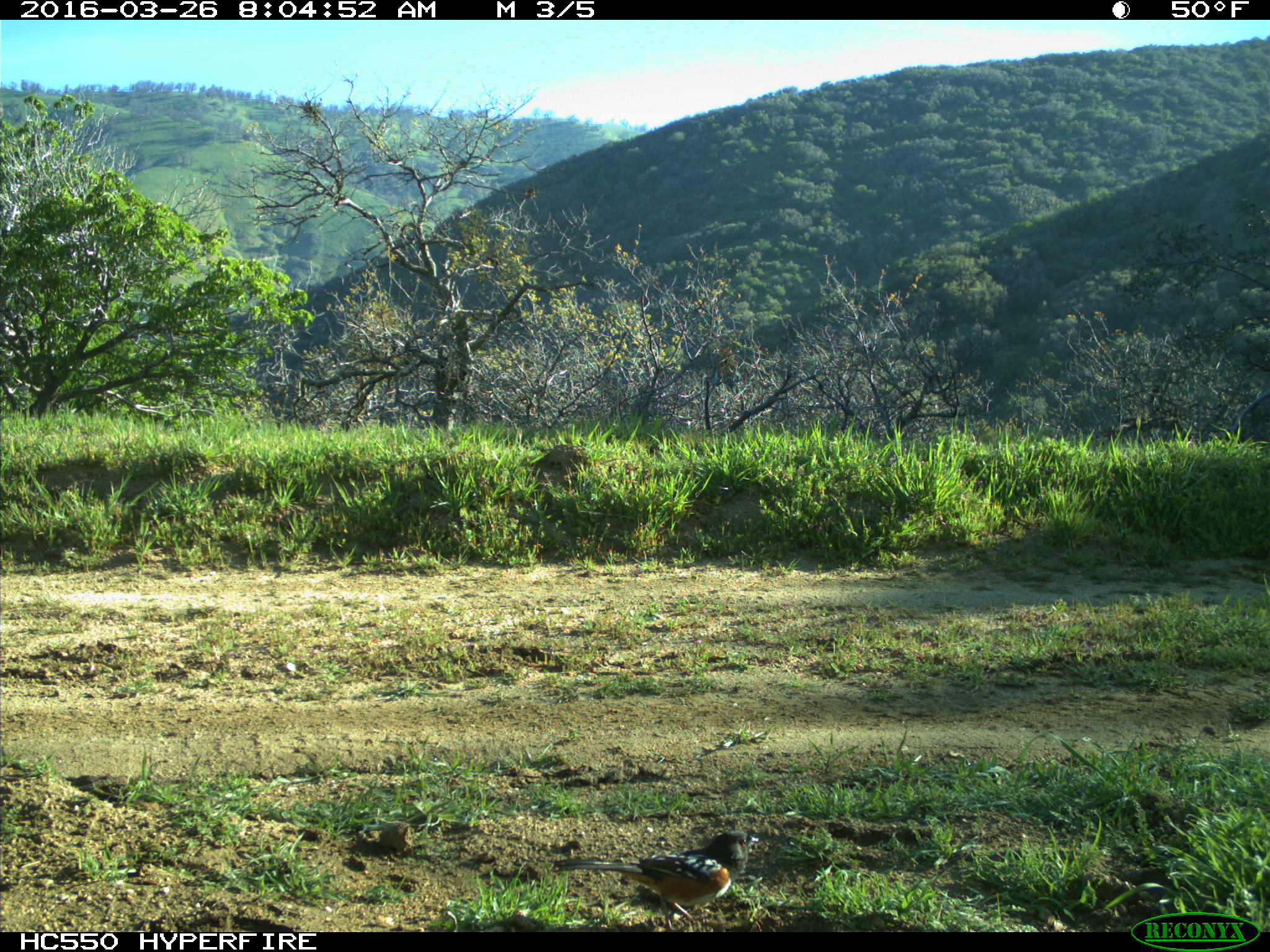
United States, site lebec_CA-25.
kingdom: Animalia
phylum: Chordata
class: Aves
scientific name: Aves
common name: birds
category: unidentified bird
Unidentified bird (birds) (Aves).